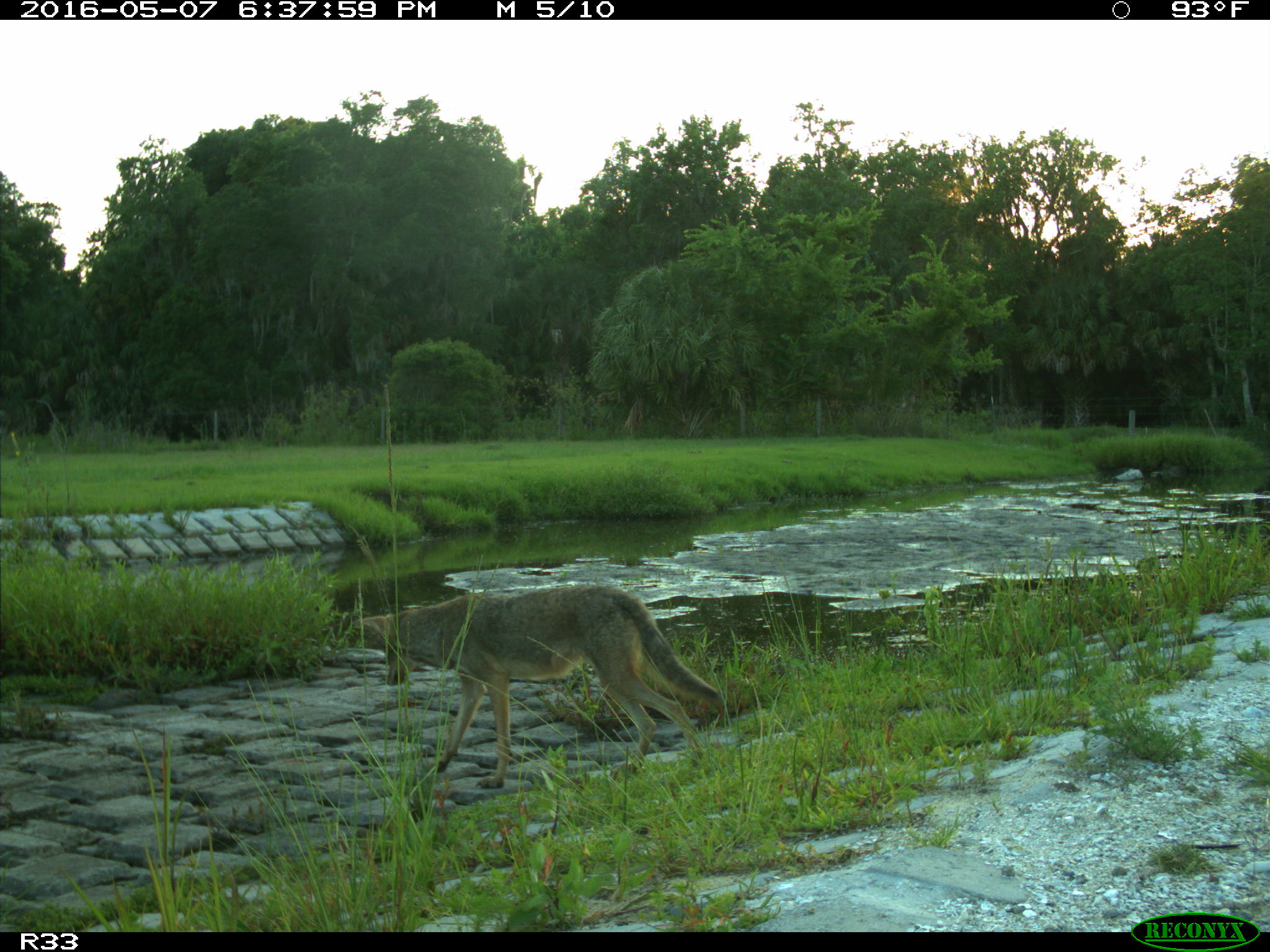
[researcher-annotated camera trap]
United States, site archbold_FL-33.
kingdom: Animalia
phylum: Chordata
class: Mammalia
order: Carnivora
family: Canidae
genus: Canis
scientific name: Canis latrans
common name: coyote